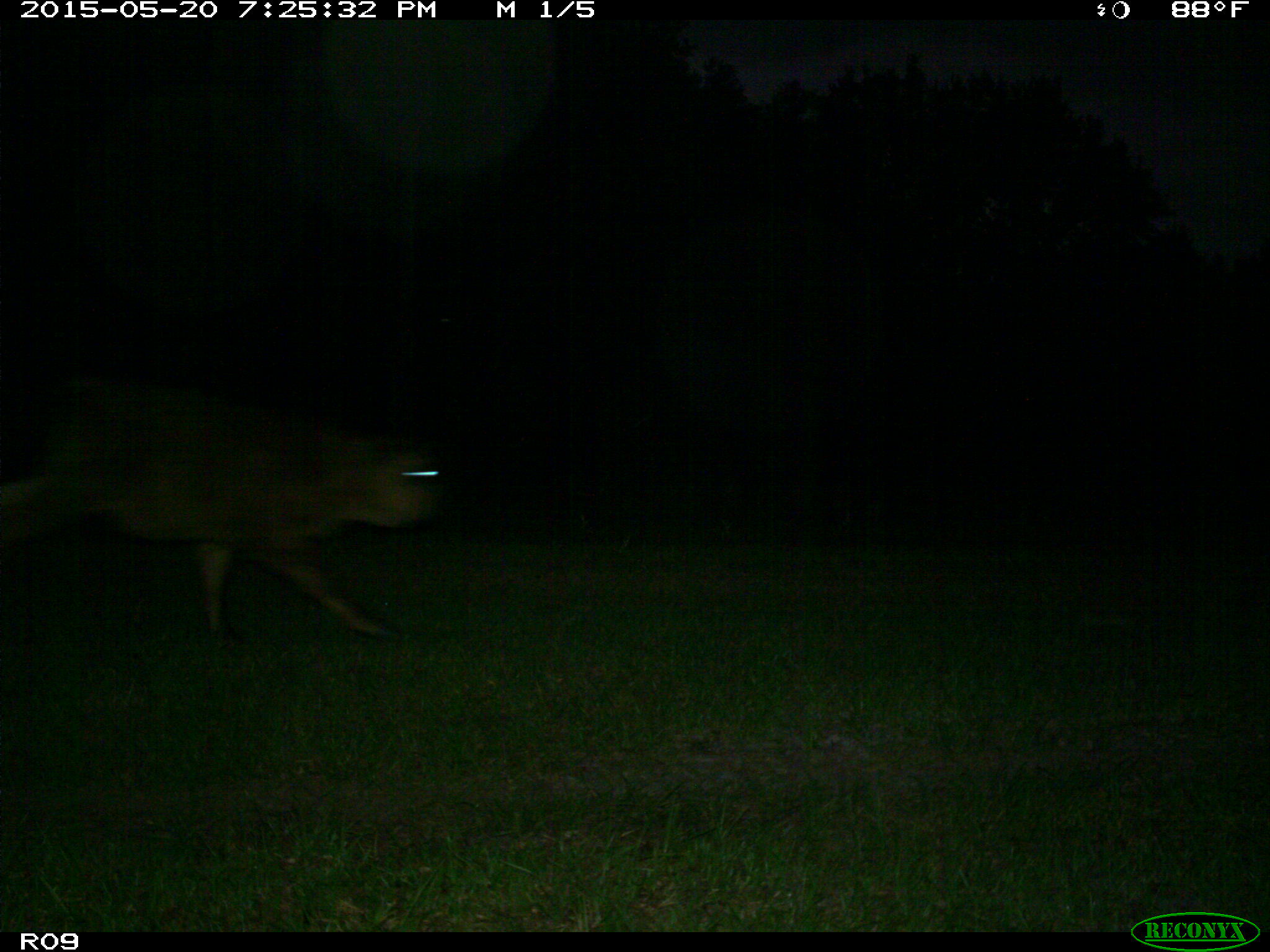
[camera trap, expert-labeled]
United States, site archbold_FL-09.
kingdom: Animalia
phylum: Chordata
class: Mammalia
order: Artiodactyla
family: Bovidae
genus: Bos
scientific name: Bos taurus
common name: domestic cow